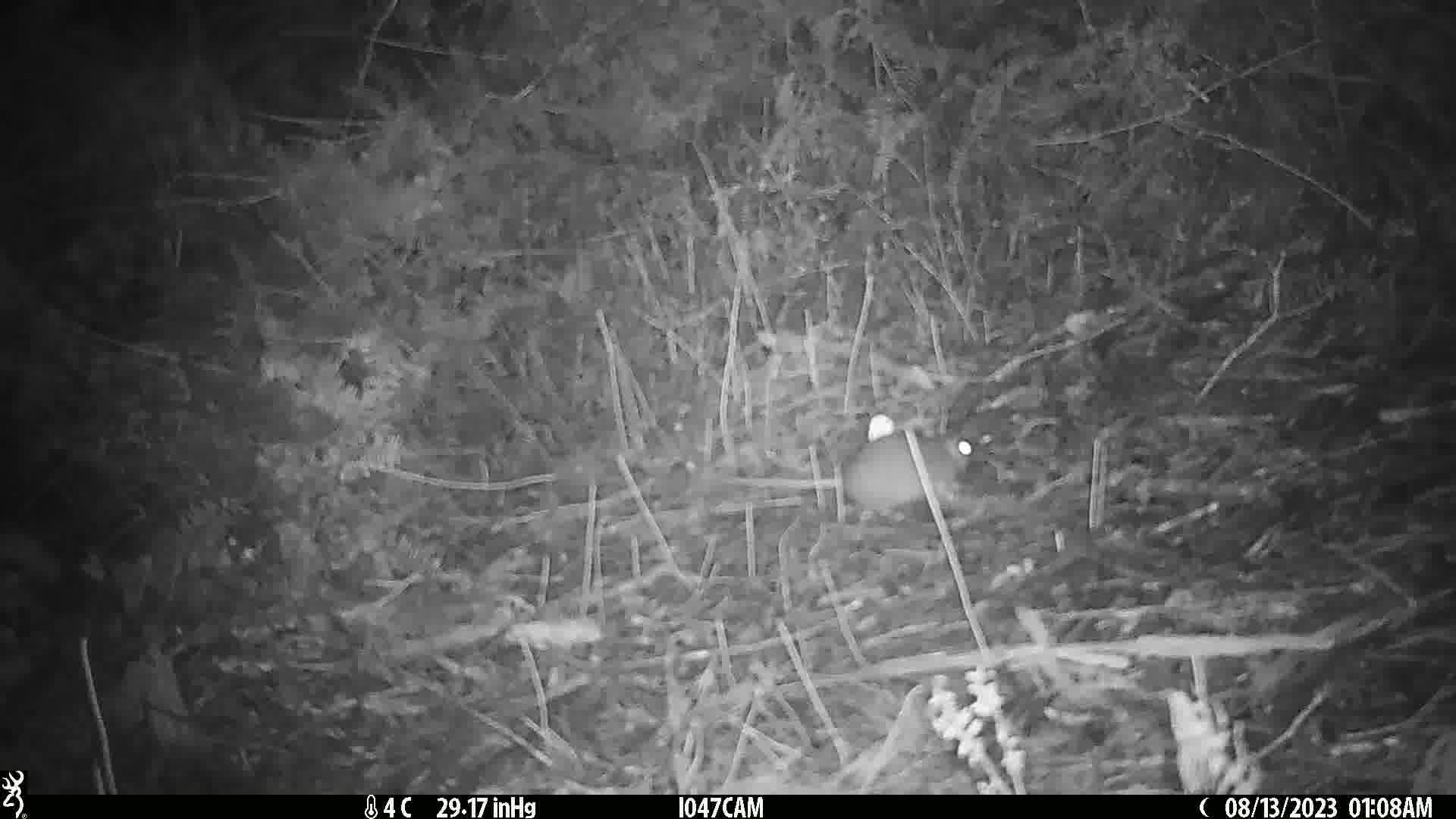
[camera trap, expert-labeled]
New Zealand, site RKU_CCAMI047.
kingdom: Animalia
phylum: Chordata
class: Mammalia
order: Rodentia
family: Muridae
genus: Rattus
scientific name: Rattus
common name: rat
Rat (Rattus).